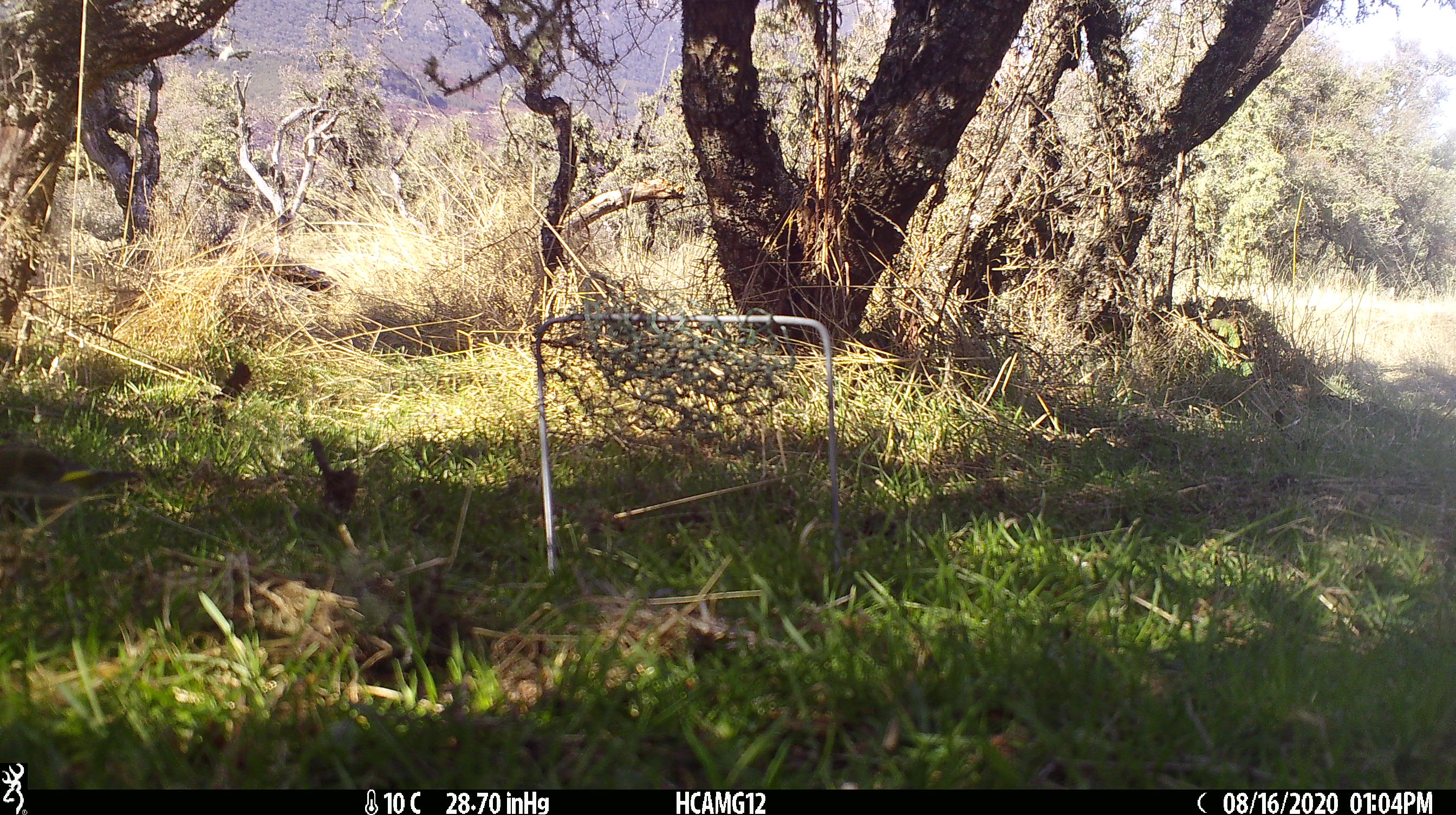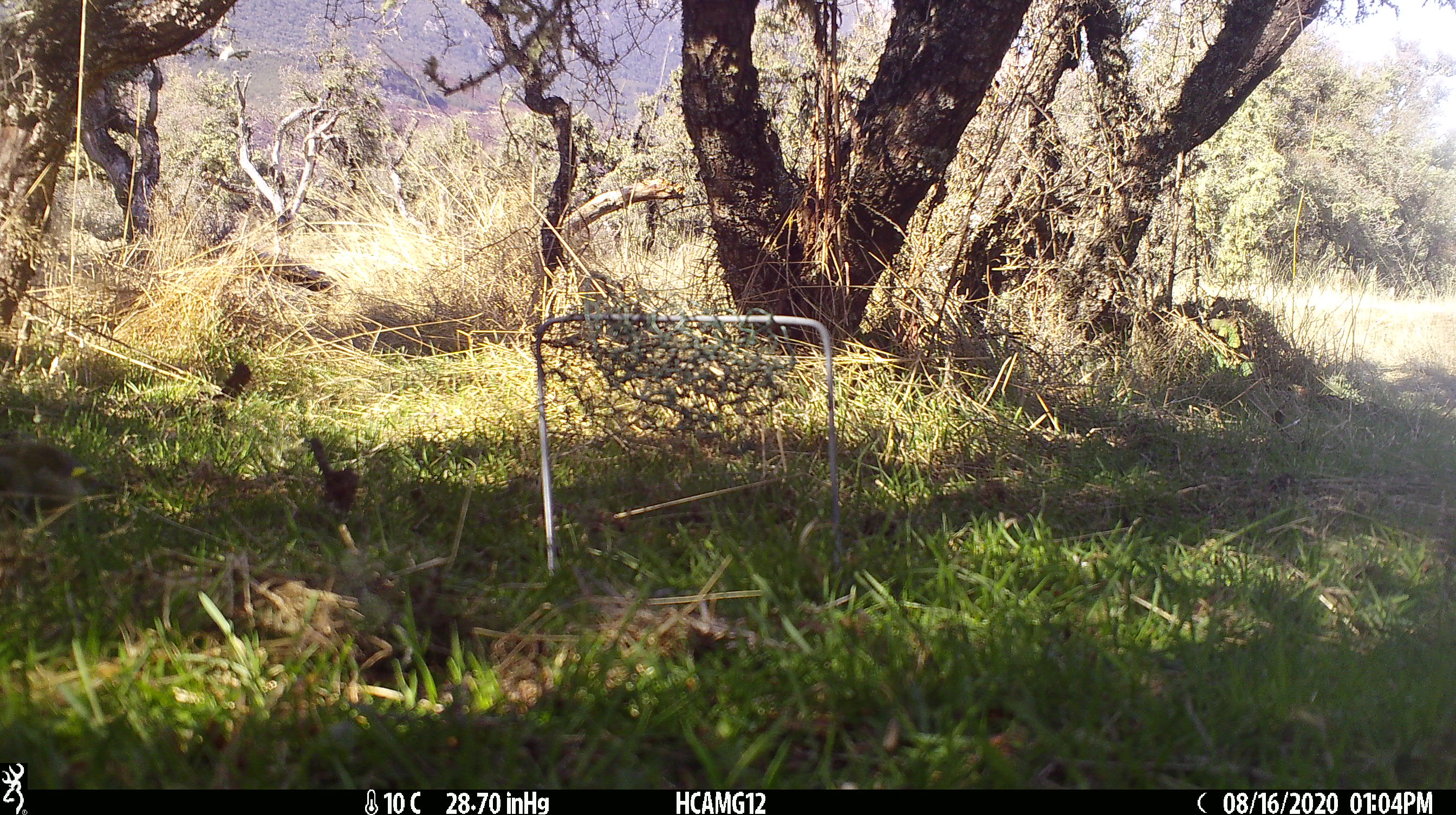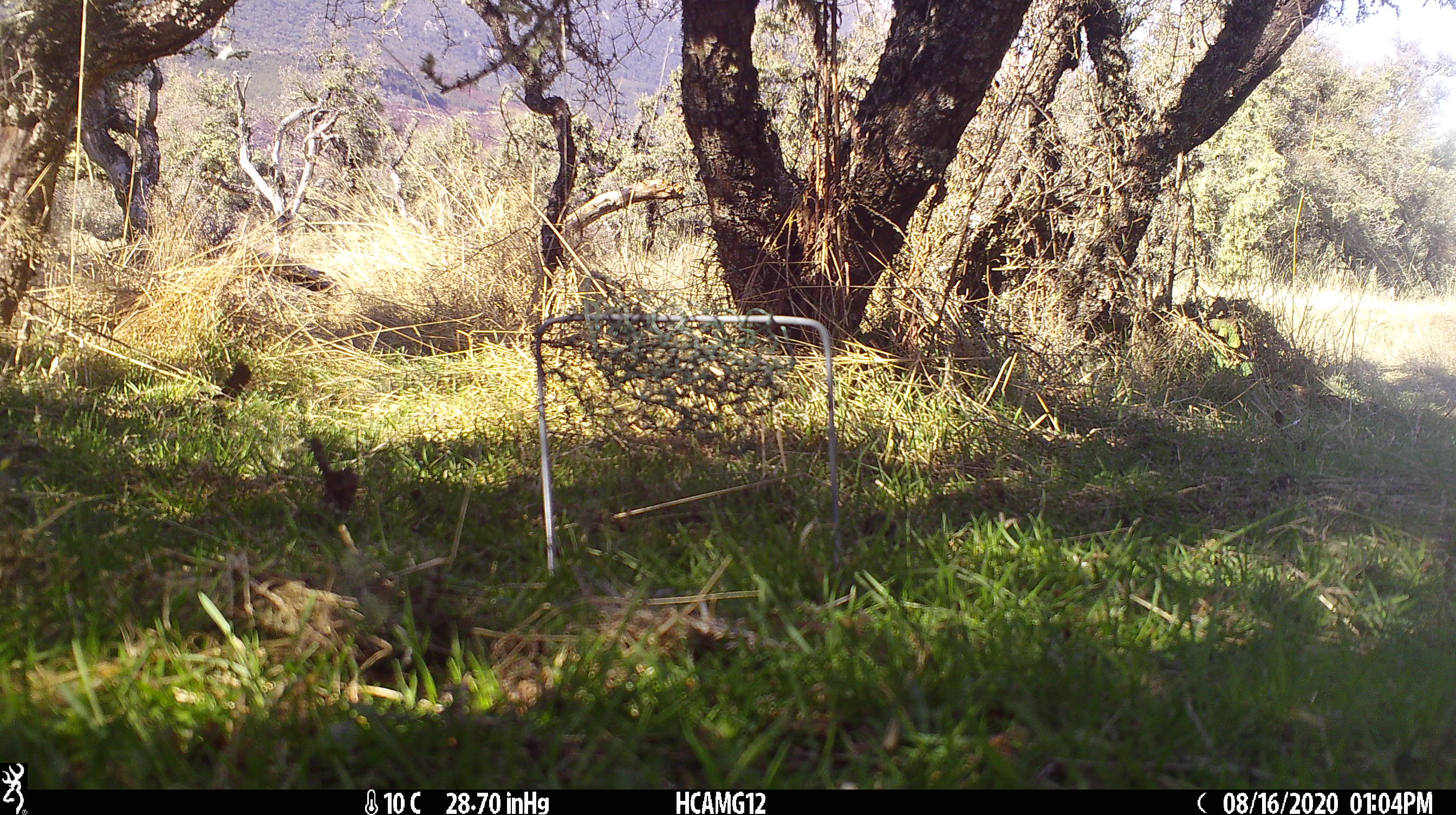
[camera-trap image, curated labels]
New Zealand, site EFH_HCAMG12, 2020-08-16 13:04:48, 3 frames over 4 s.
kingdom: Animalia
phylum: Chordata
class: Aves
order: Passeriformes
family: Fringillidae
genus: Chloris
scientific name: Chloris chloris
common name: greenfinch